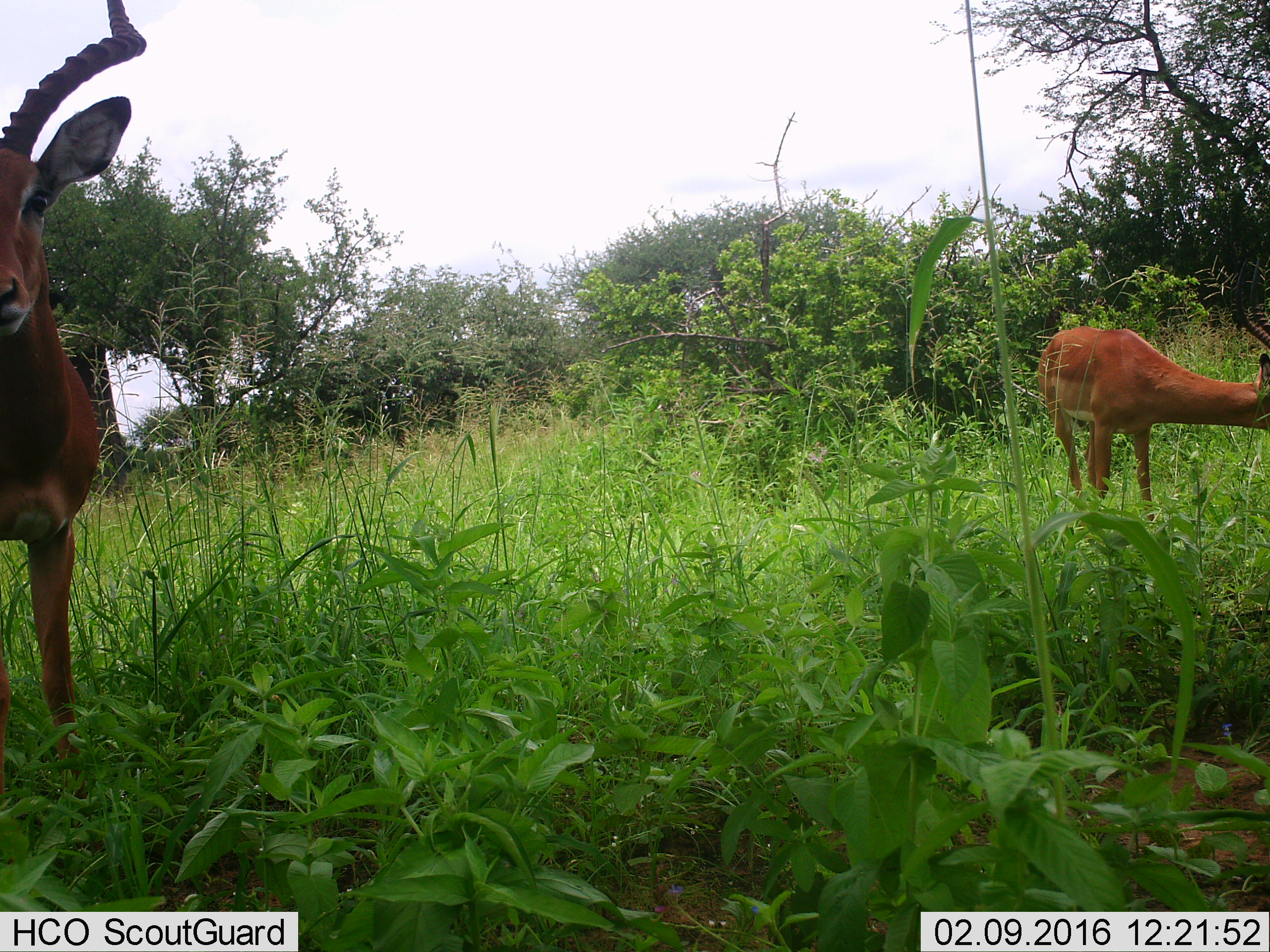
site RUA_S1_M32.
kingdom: Animalia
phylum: Chordata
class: Mammalia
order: Artiodactyla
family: Bovidae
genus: Aepyceros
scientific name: Aepyceros melampus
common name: impala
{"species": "impala (Aepyceros melampus)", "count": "2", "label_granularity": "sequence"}